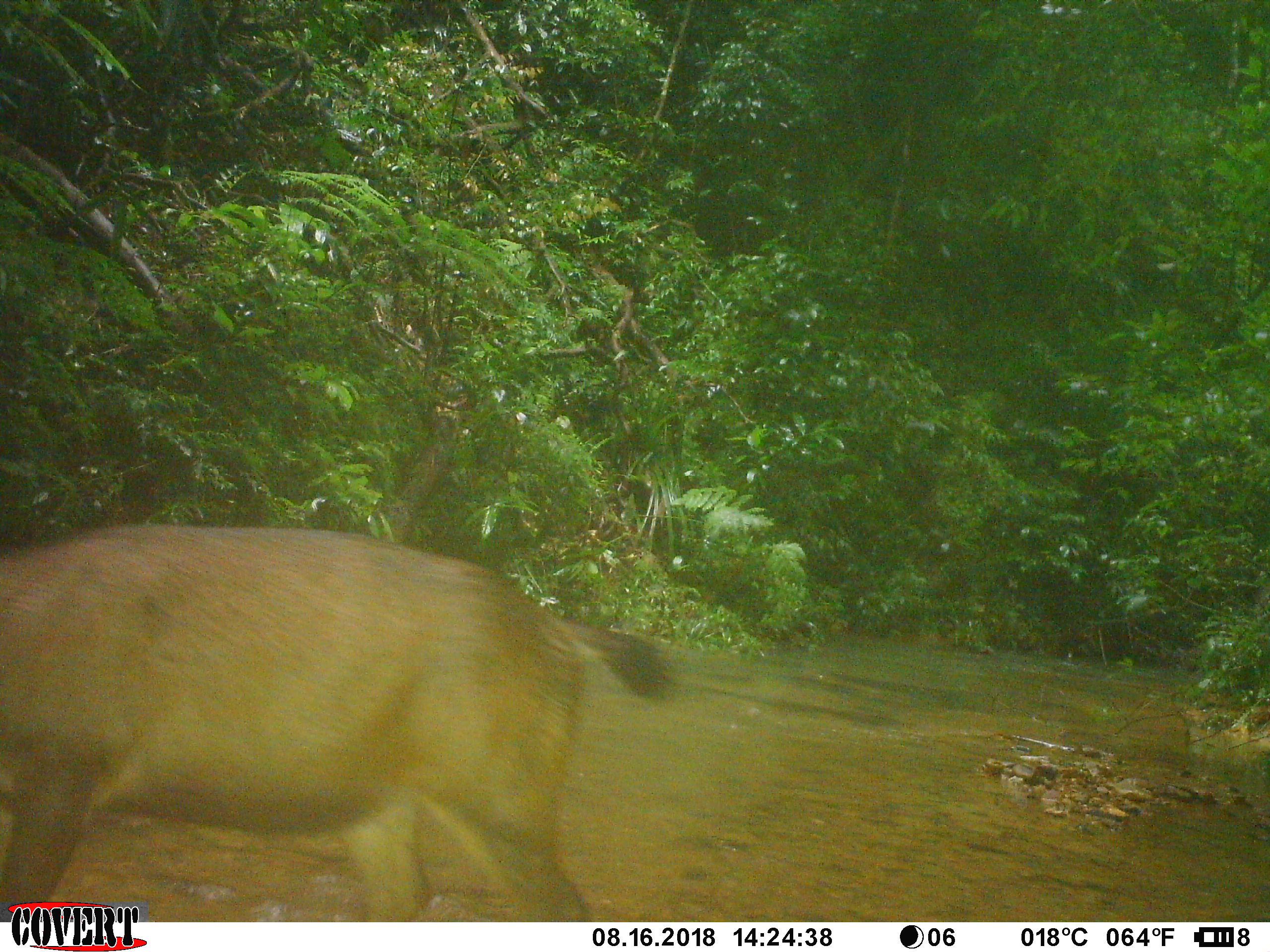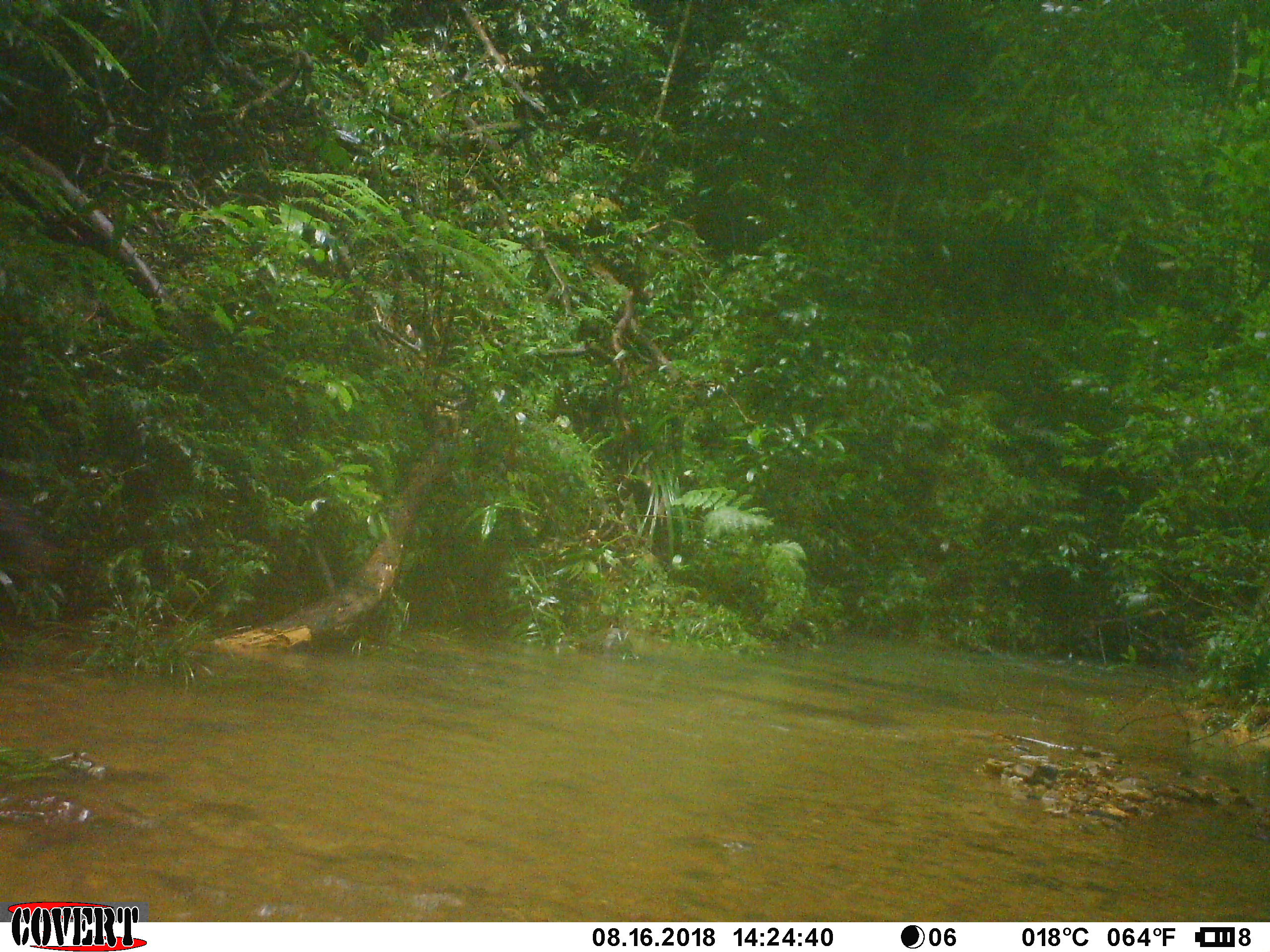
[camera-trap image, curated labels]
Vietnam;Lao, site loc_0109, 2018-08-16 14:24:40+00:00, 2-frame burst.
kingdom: Animalia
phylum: Chordata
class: Mammalia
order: Artiodactyla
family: Cervidae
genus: Rusa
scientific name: Rusa unicolor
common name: sambar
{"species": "sambar (Rusa unicolor)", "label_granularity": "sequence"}